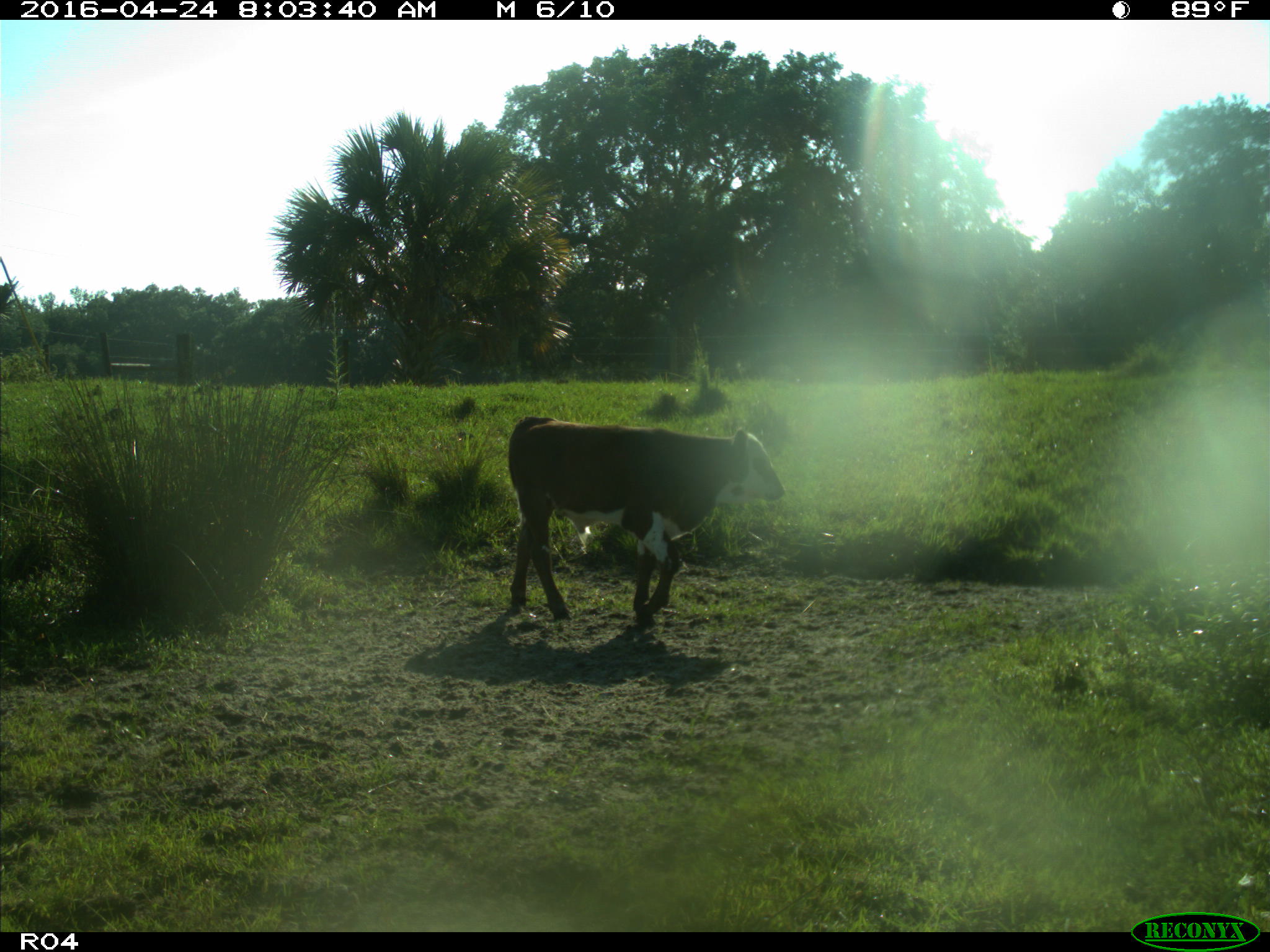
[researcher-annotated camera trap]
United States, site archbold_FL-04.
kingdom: Animalia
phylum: Chordata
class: Mammalia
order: Artiodactyla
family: Bovidae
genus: Bos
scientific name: Bos taurus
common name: domestic cow